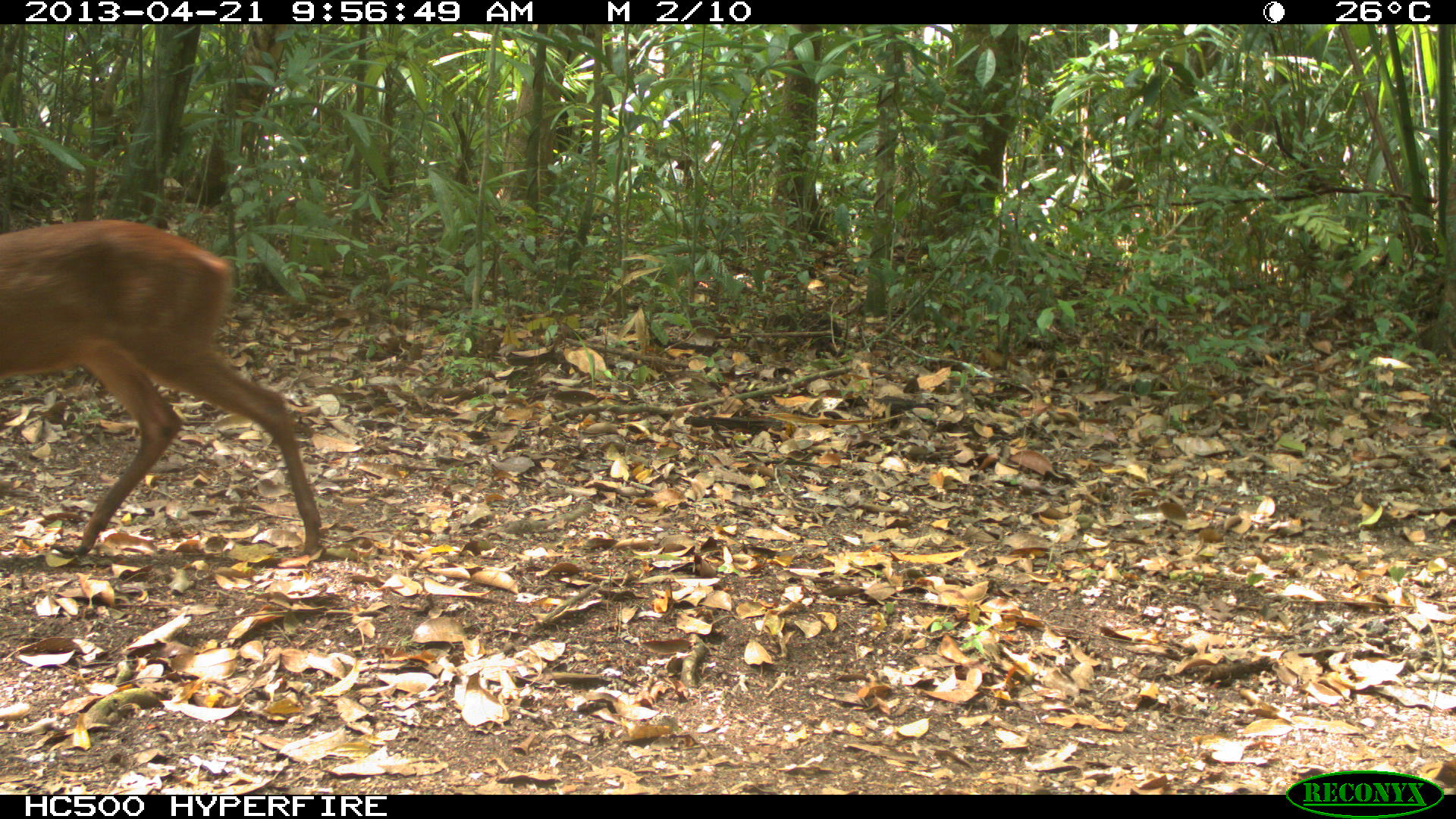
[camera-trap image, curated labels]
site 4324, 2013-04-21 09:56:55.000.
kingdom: Animalia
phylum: Chordata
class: Mammalia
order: Artiodactyla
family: Cervidae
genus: Mazama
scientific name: Mazama temama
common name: central american red brocket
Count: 1.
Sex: female.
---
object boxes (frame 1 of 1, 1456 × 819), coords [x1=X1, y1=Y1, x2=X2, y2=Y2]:
mazama temama: [x1=0, y1=212, x2=332, y2=557]